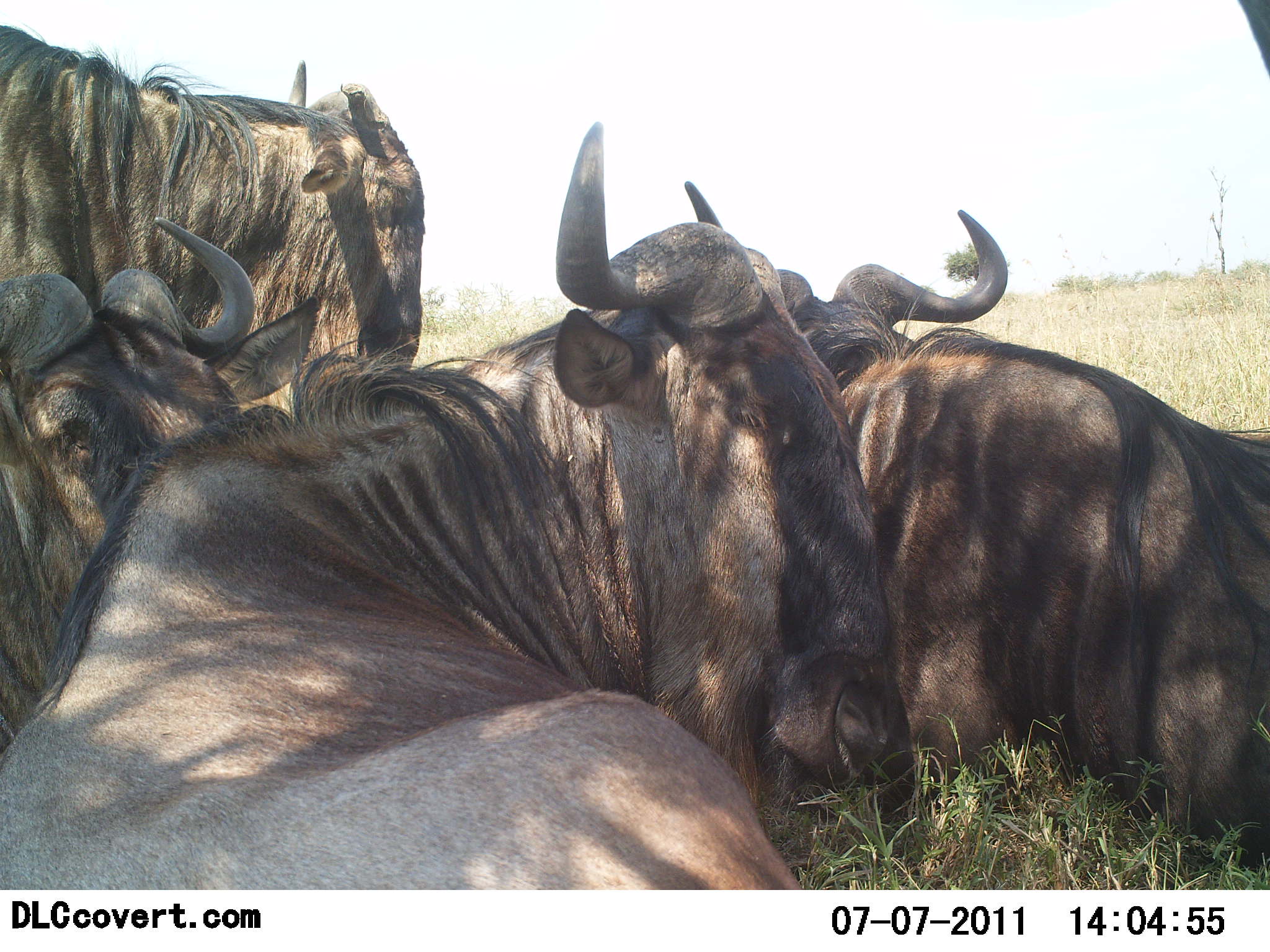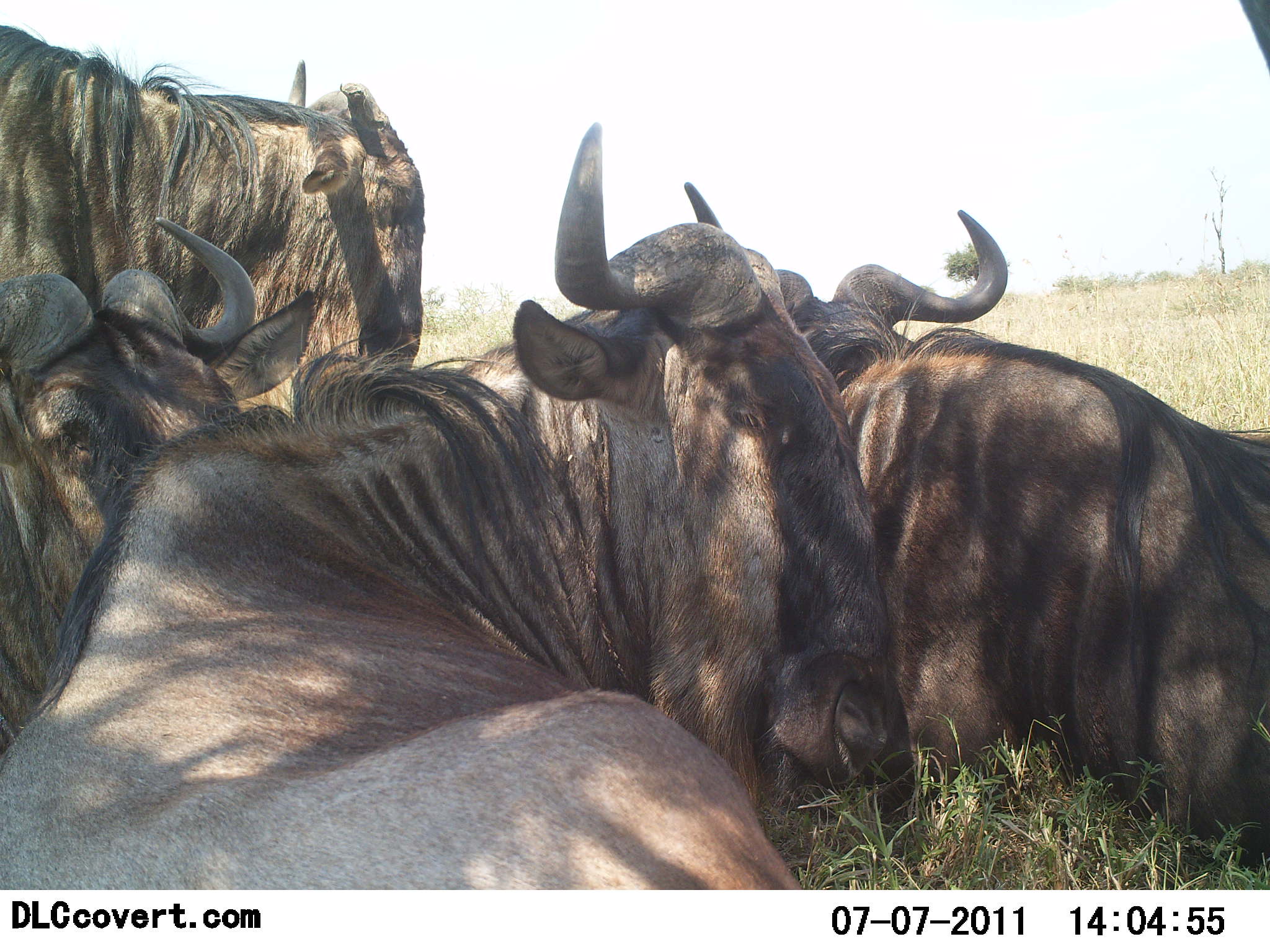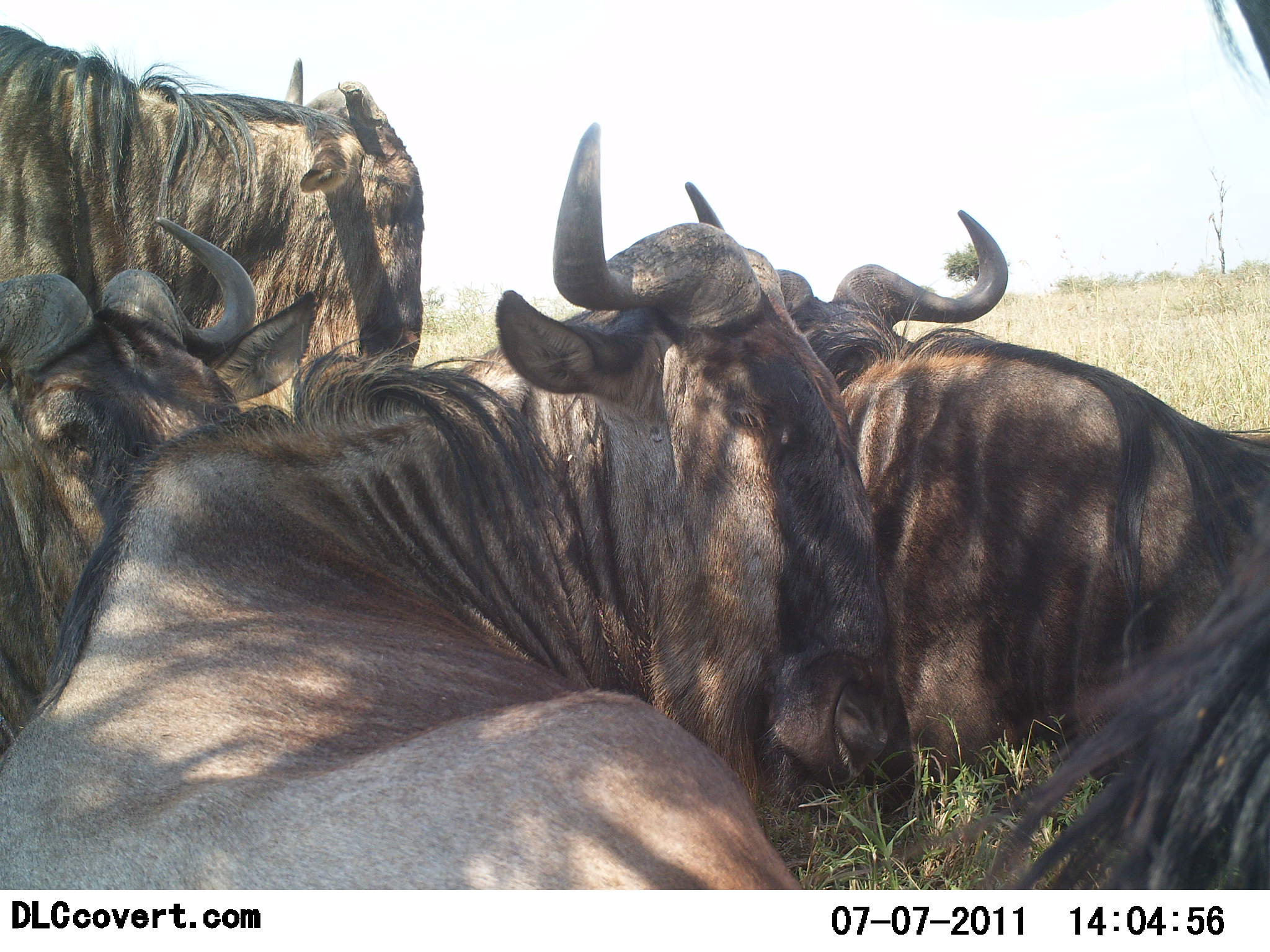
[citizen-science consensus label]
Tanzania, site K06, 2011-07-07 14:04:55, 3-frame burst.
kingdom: Animalia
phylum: Chordata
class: Mammalia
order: Artiodactyla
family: Bovidae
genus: Connochaetes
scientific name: Connochaetes taurinus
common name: blue wildebeest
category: wildebeest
Wildebeest (blue wildebeest) (Connochaetes taurinus), count 4. Behavior (volunteer vote fractions): standing 36%, resting 100%, moving 0%, interacting 0%. Young present (vote fraction): 0%. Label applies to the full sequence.